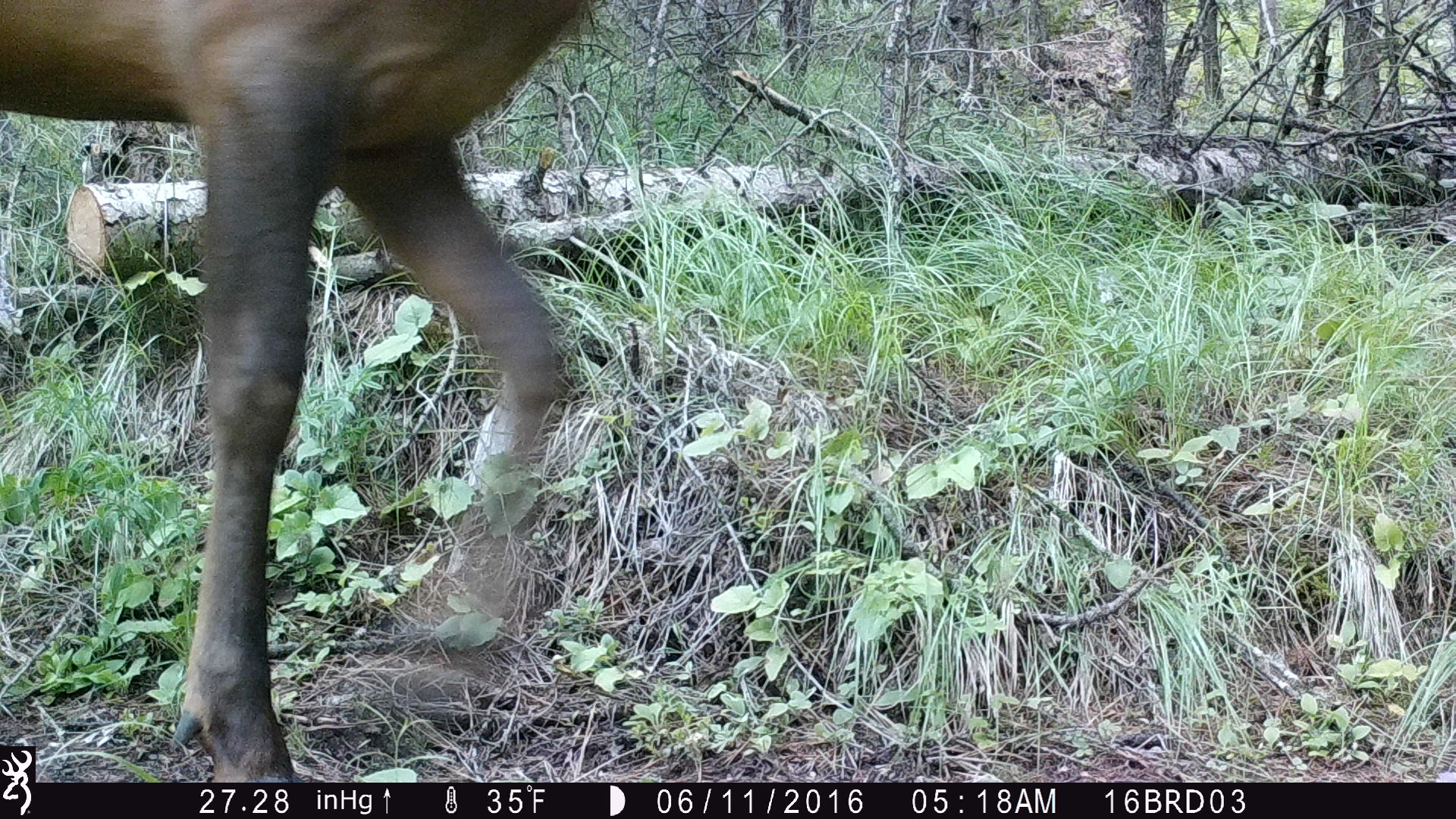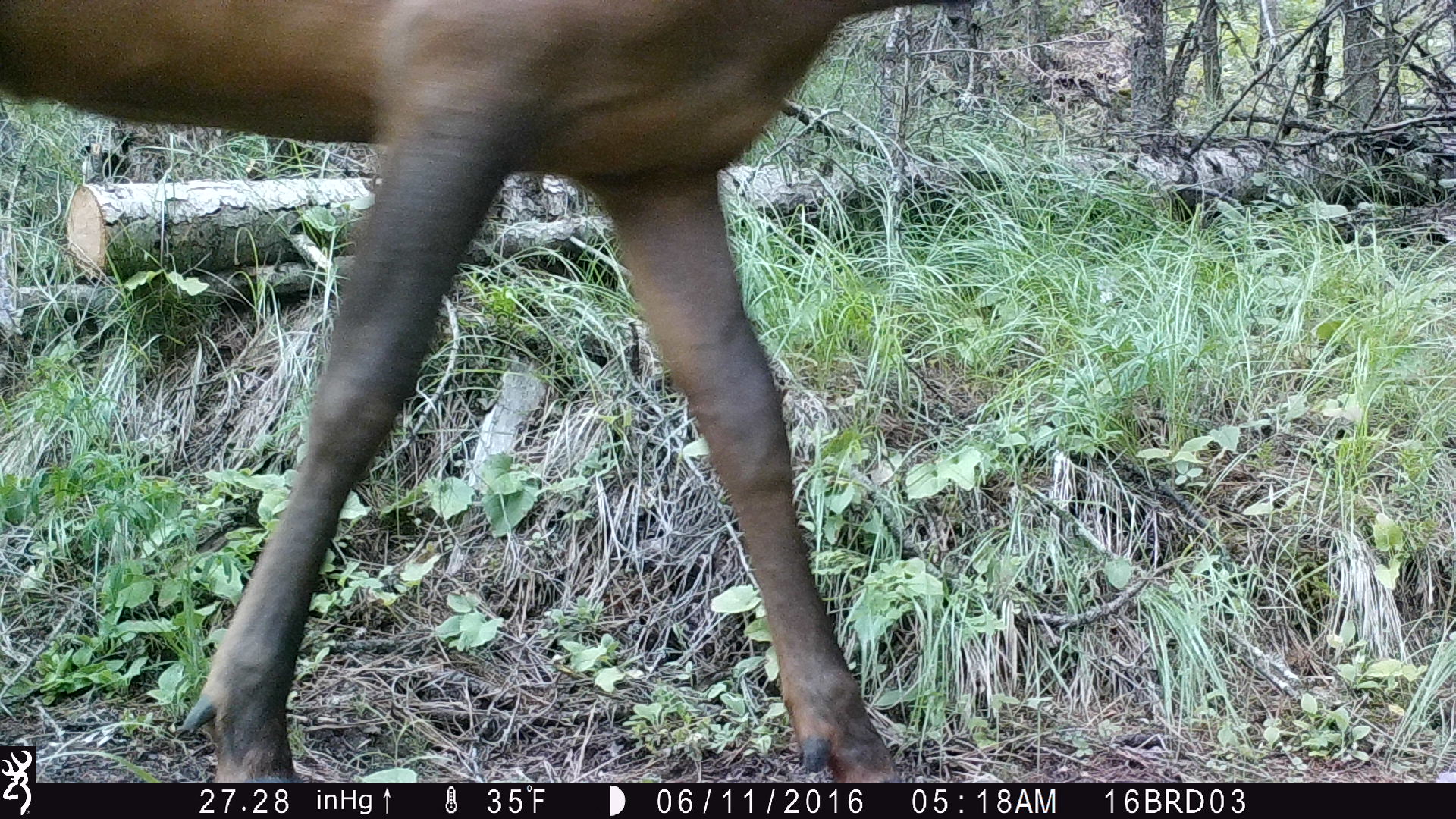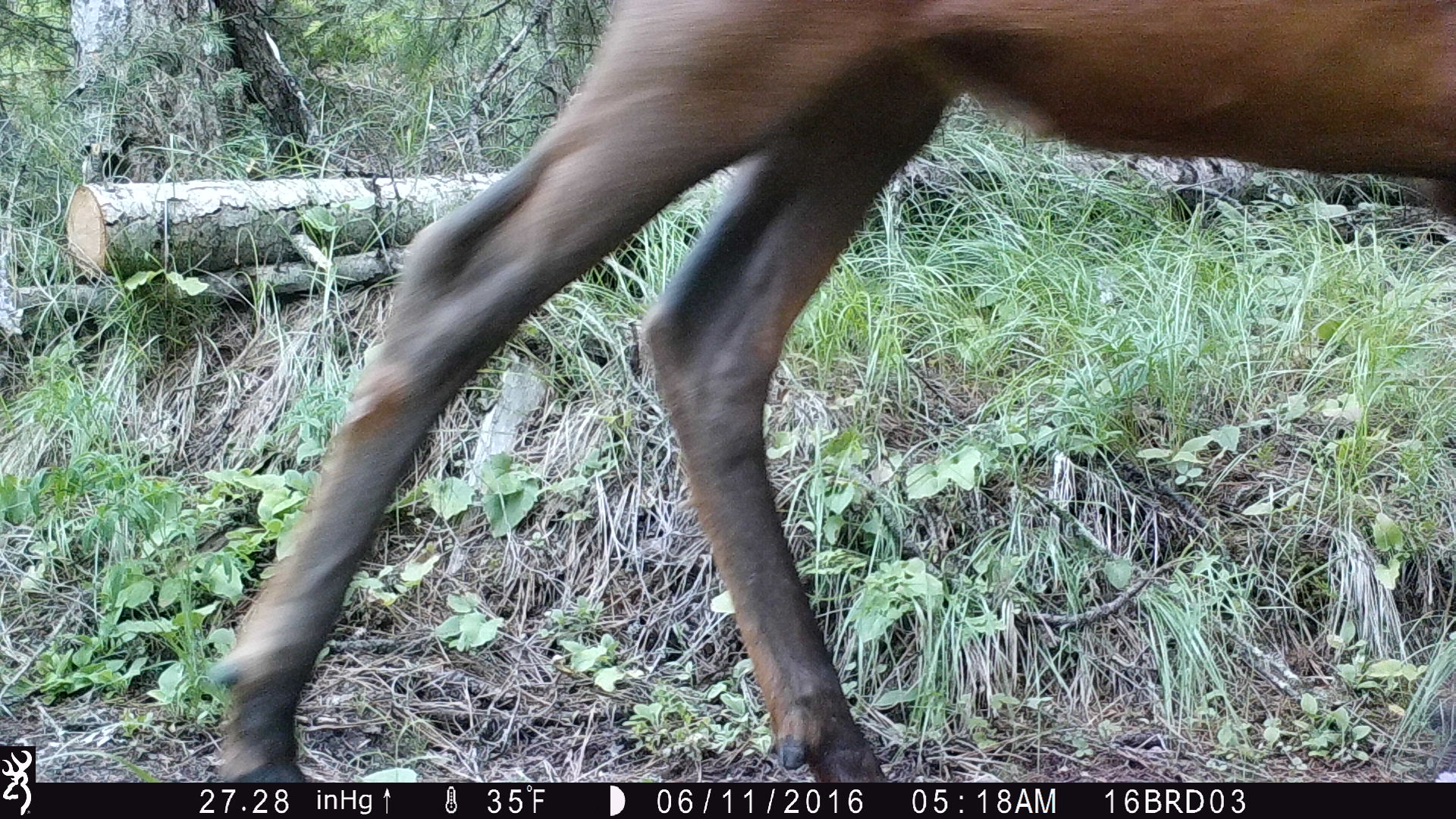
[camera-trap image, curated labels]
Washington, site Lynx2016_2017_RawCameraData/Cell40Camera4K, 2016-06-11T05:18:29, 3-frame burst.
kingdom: Animalia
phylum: Chordata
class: Mammalia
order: Artiodactyla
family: Cervidae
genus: Cervus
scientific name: Cervus canadensis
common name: elk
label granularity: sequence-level